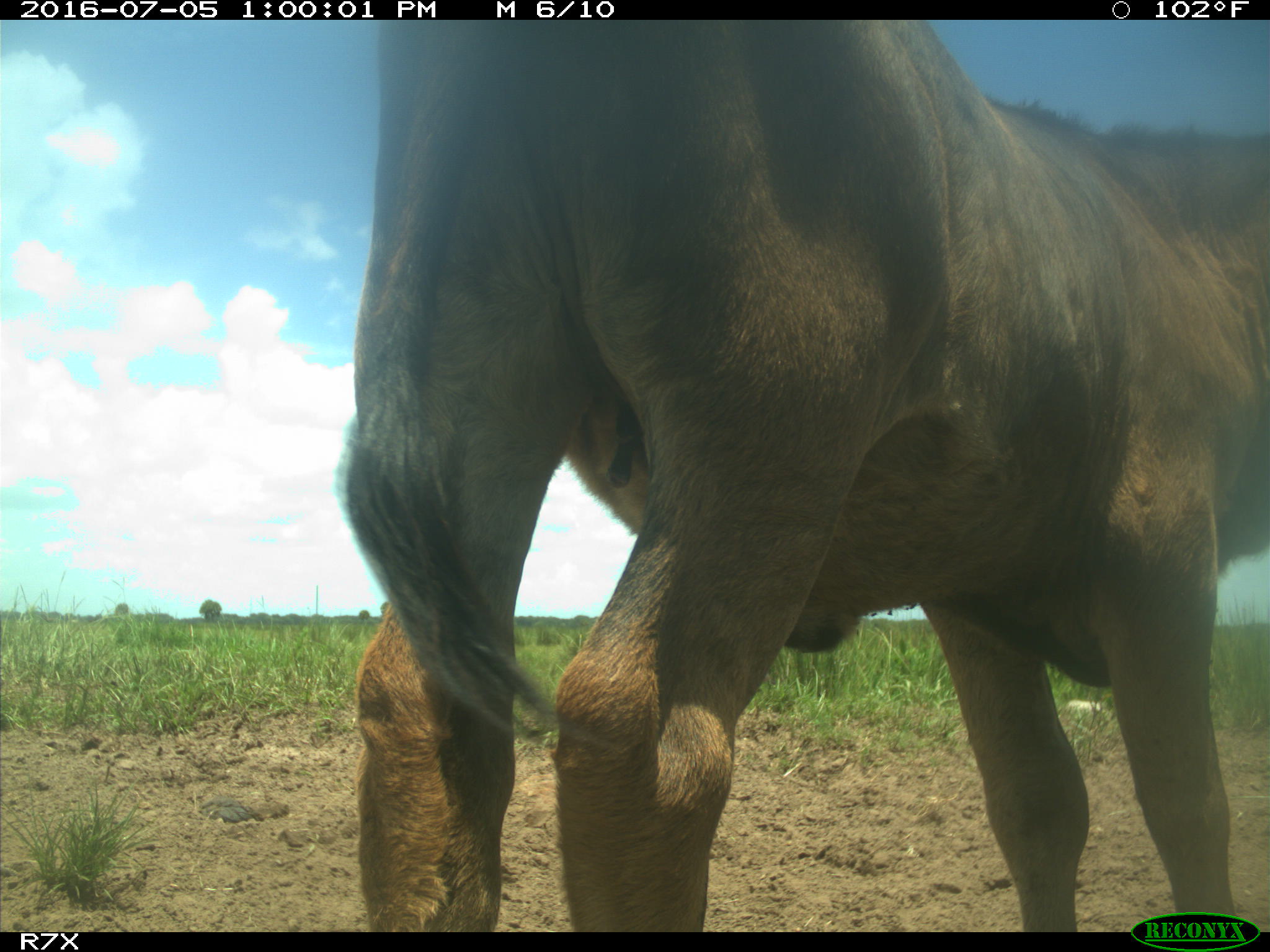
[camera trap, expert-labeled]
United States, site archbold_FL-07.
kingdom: Animalia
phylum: Chordata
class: Mammalia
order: Artiodactyla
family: Bovidae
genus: Bos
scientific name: Bos taurus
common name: domestic cow